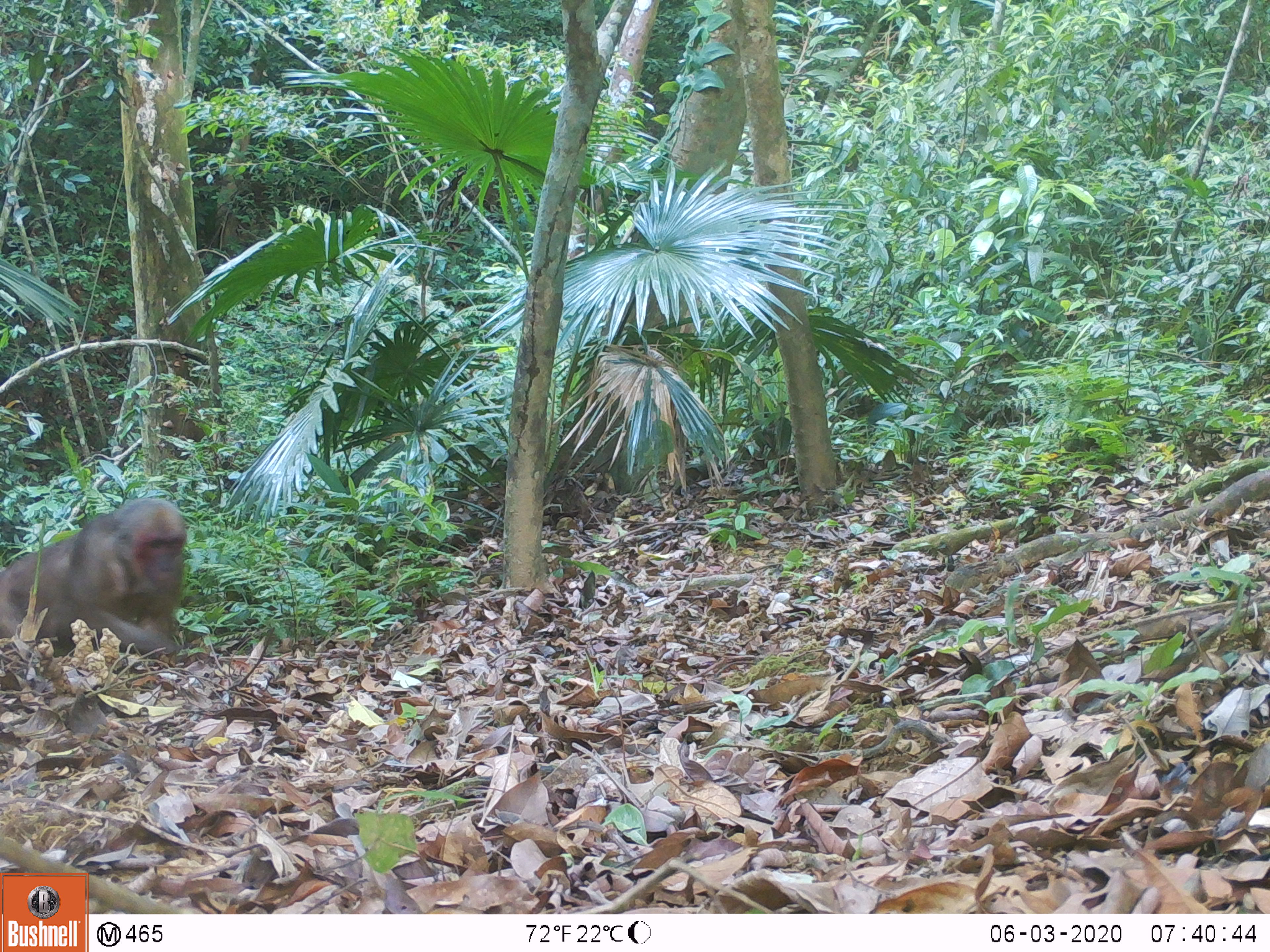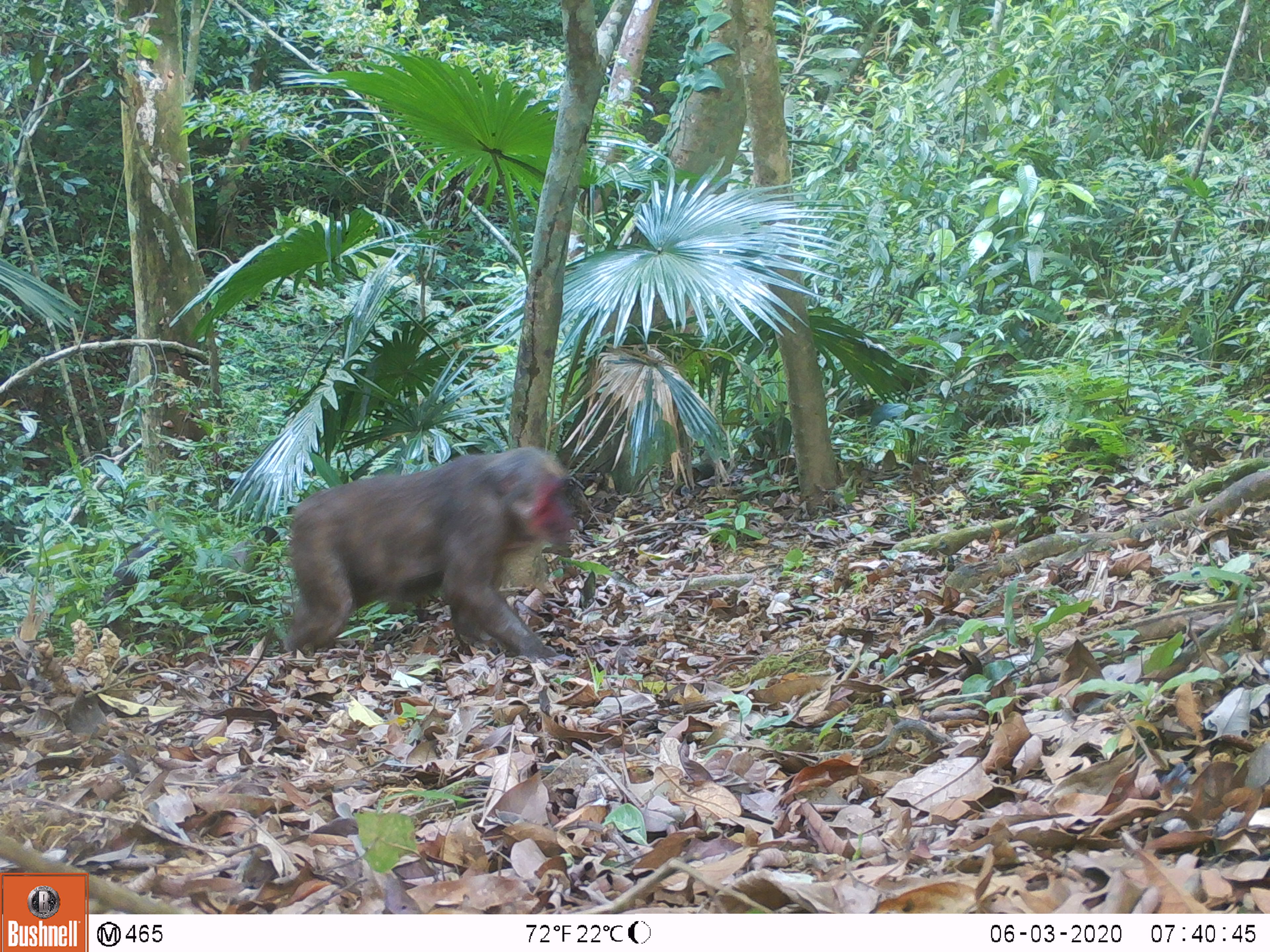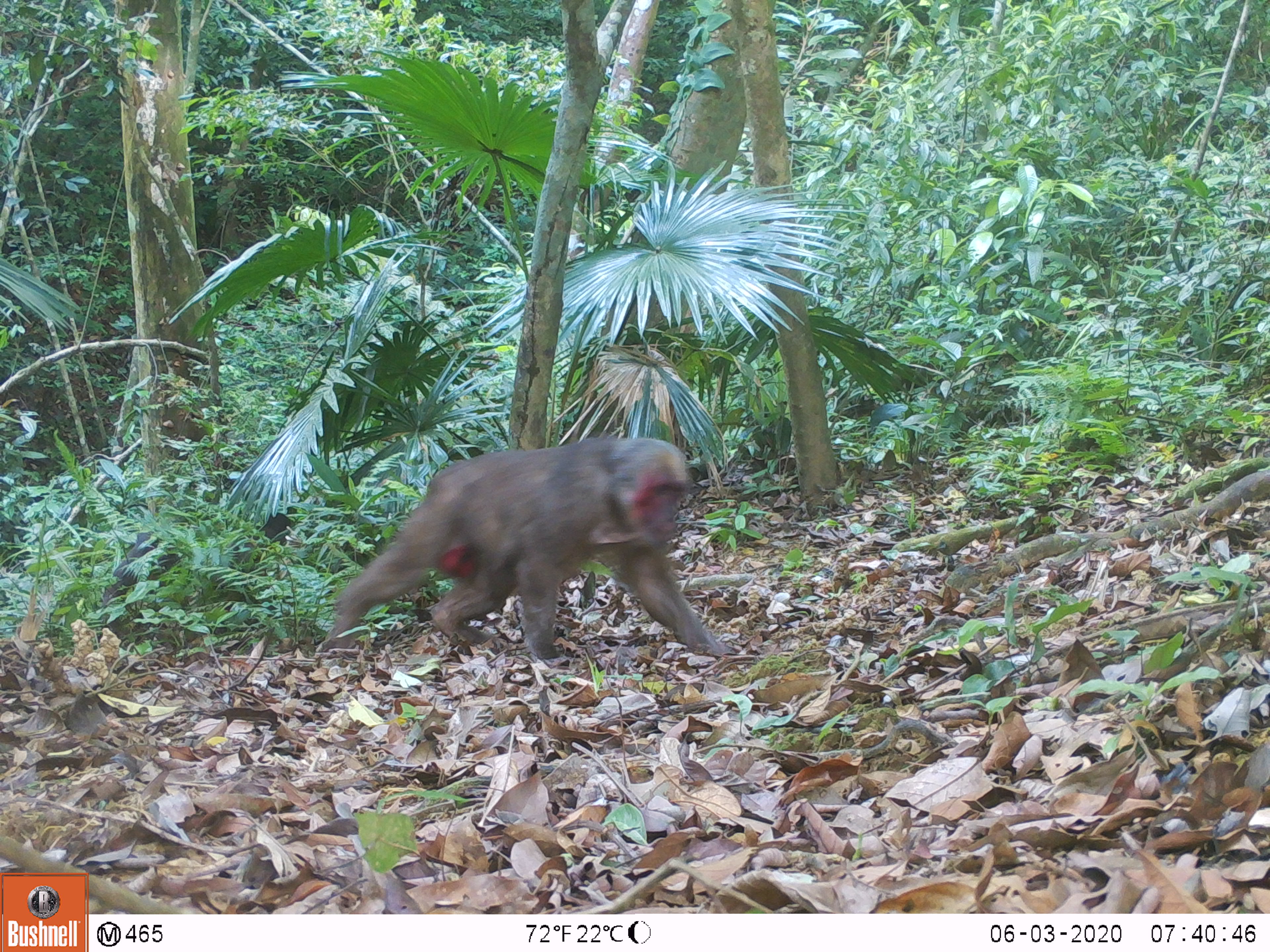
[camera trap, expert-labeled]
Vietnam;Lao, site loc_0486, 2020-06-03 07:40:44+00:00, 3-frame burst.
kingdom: Animalia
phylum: Chordata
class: Mammalia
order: Primates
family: Cercopithecidae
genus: Macaca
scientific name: Macaca arctoides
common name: stump-tailed macaque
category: stump tailed macaque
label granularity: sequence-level